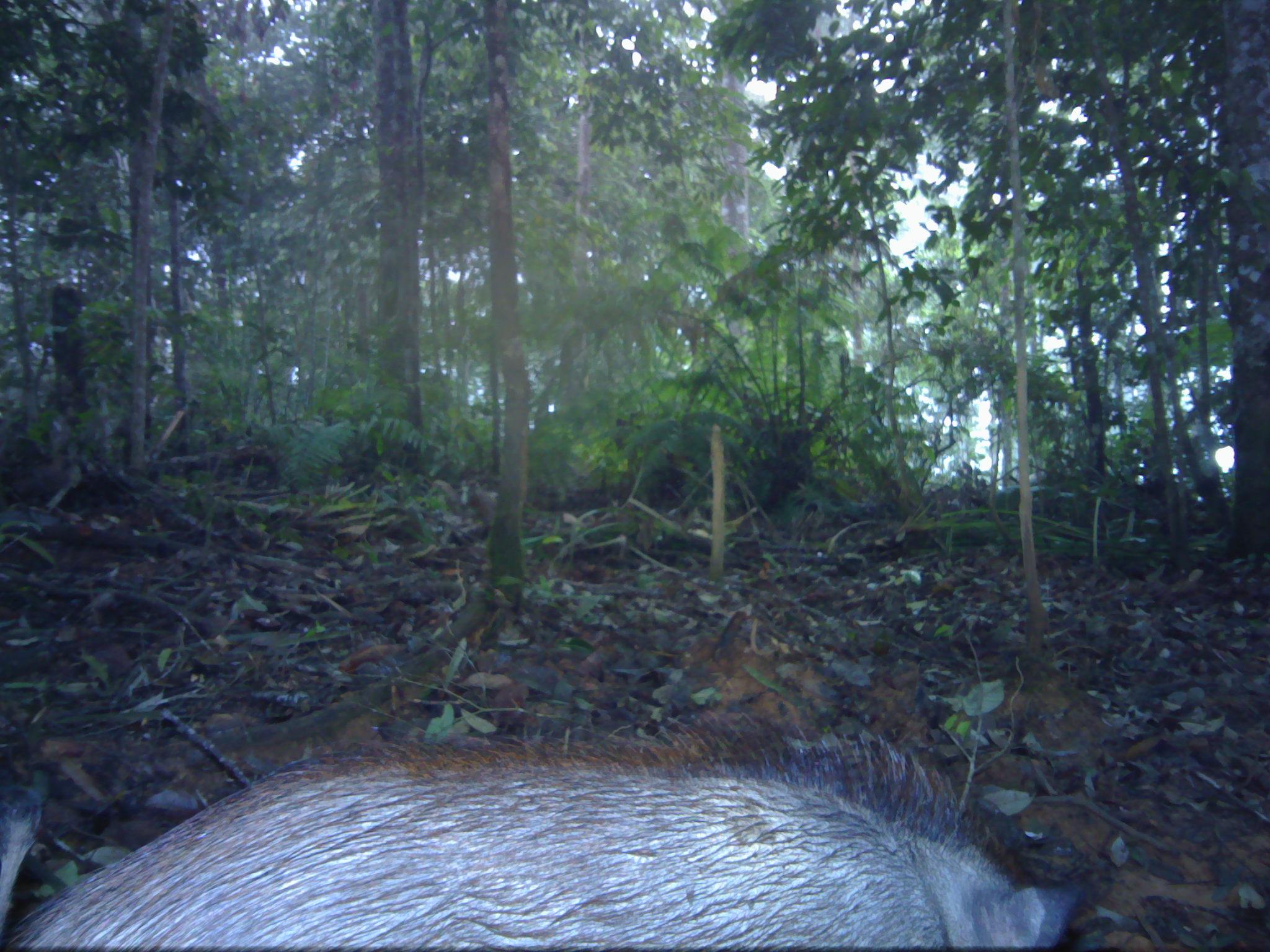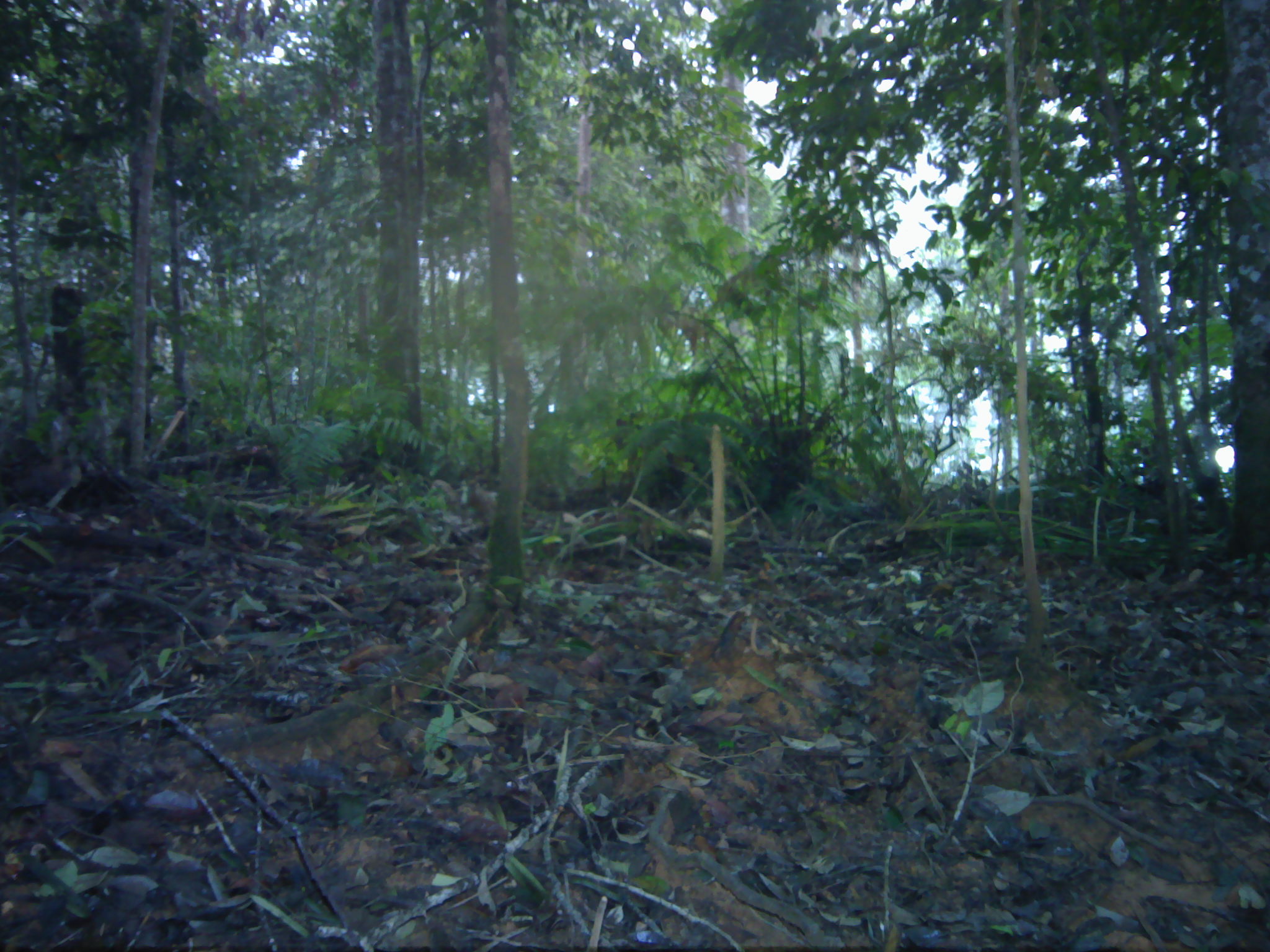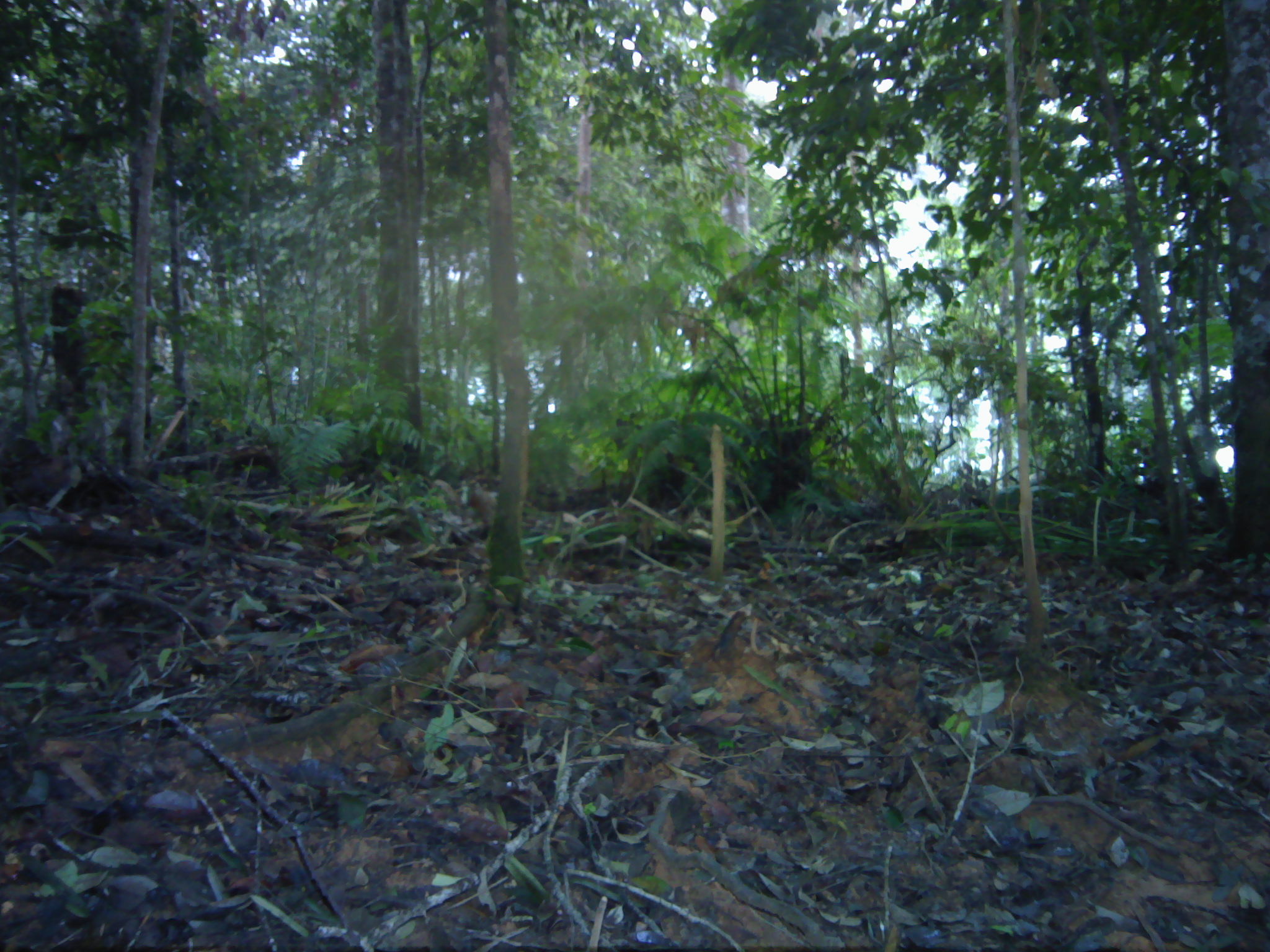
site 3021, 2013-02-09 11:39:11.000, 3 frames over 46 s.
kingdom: Animalia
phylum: Chordata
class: Mammalia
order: Artiodactyla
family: Suidae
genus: Sus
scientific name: Sus scrofa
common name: wild boar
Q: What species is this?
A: Sus scrofa (wild boar).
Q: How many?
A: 1.